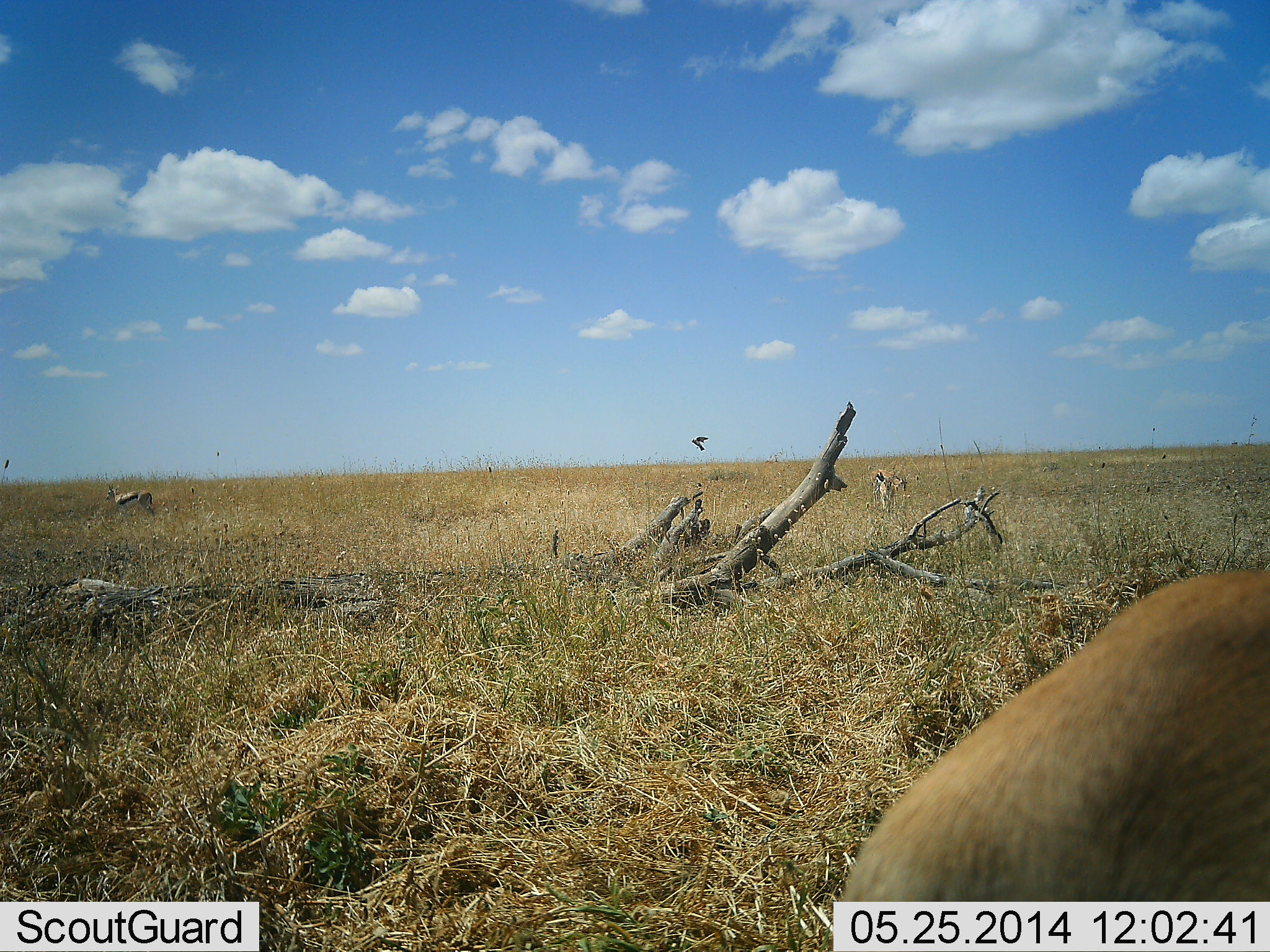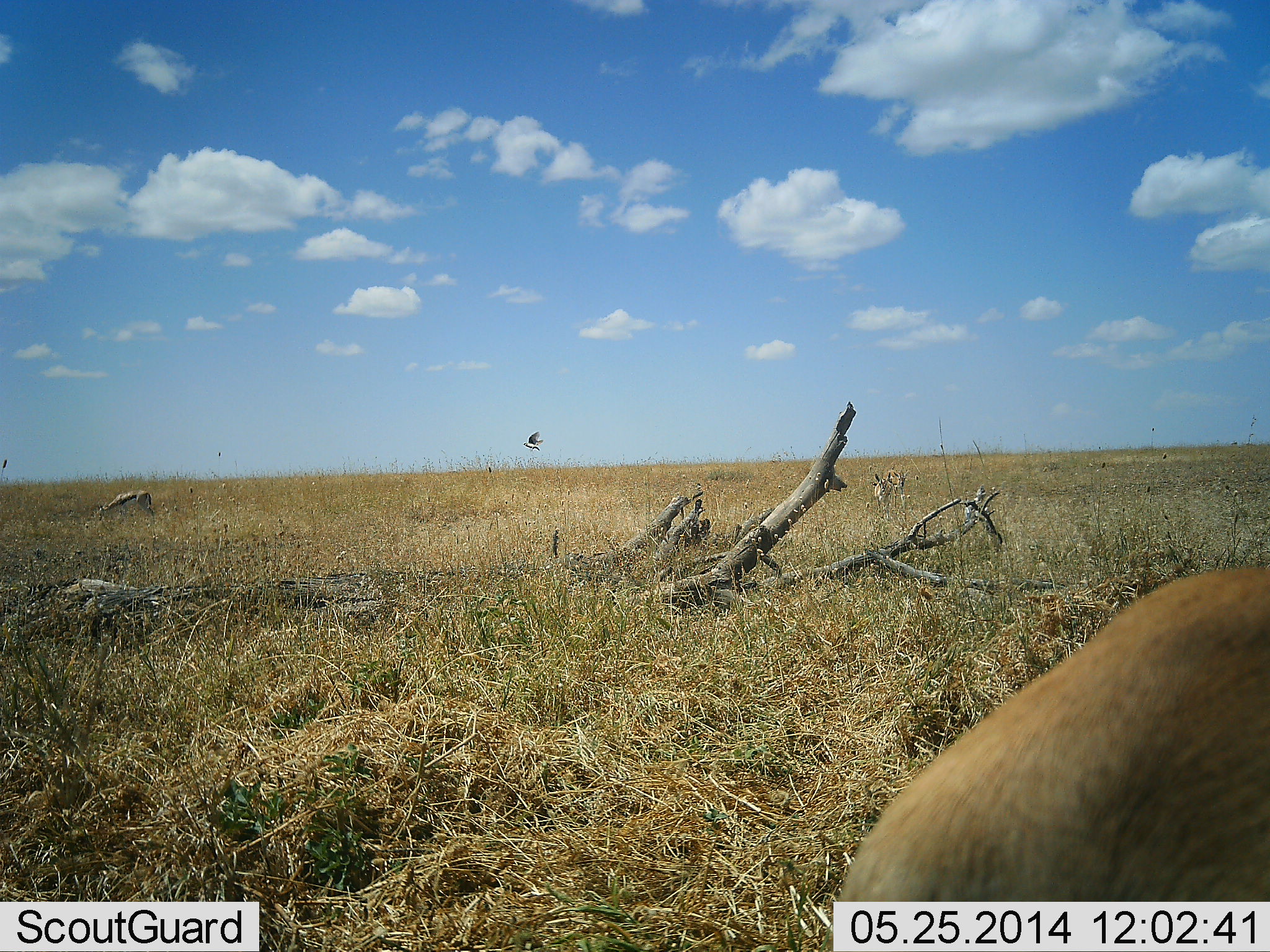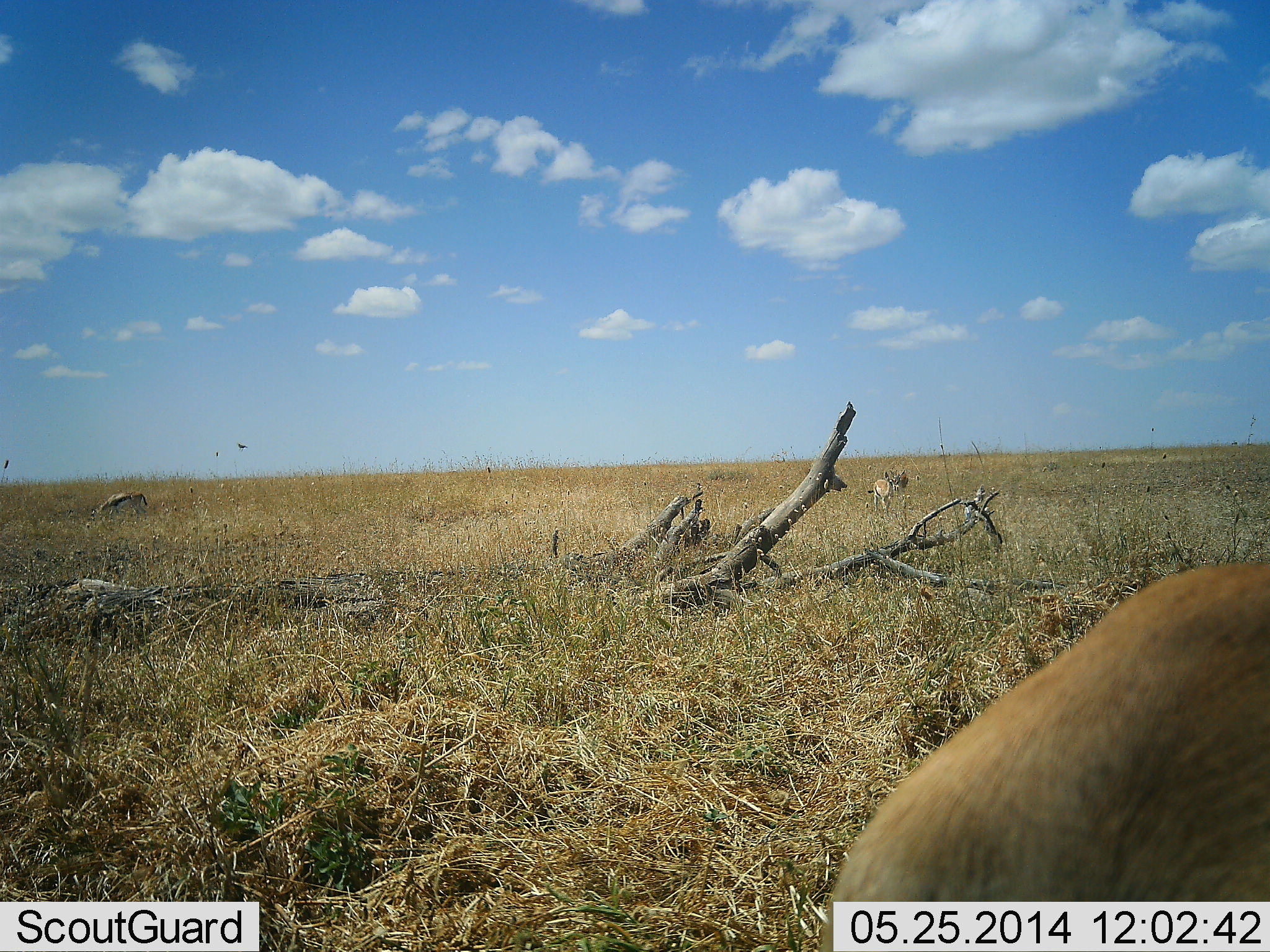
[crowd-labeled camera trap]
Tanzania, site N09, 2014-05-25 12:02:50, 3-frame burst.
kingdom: Animalia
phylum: Chordata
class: Mammalia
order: Artiodactyla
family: Bovidae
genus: Eudorcas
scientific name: Eudorcas thomsonii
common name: thomson's gazelle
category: gazellethomsons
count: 3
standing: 54%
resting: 0%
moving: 23%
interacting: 0%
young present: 0%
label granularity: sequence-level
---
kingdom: Animalia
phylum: Chordata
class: Aves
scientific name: Aves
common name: bird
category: otherbird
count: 1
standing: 0%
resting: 0%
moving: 100%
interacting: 0%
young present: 0%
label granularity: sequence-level